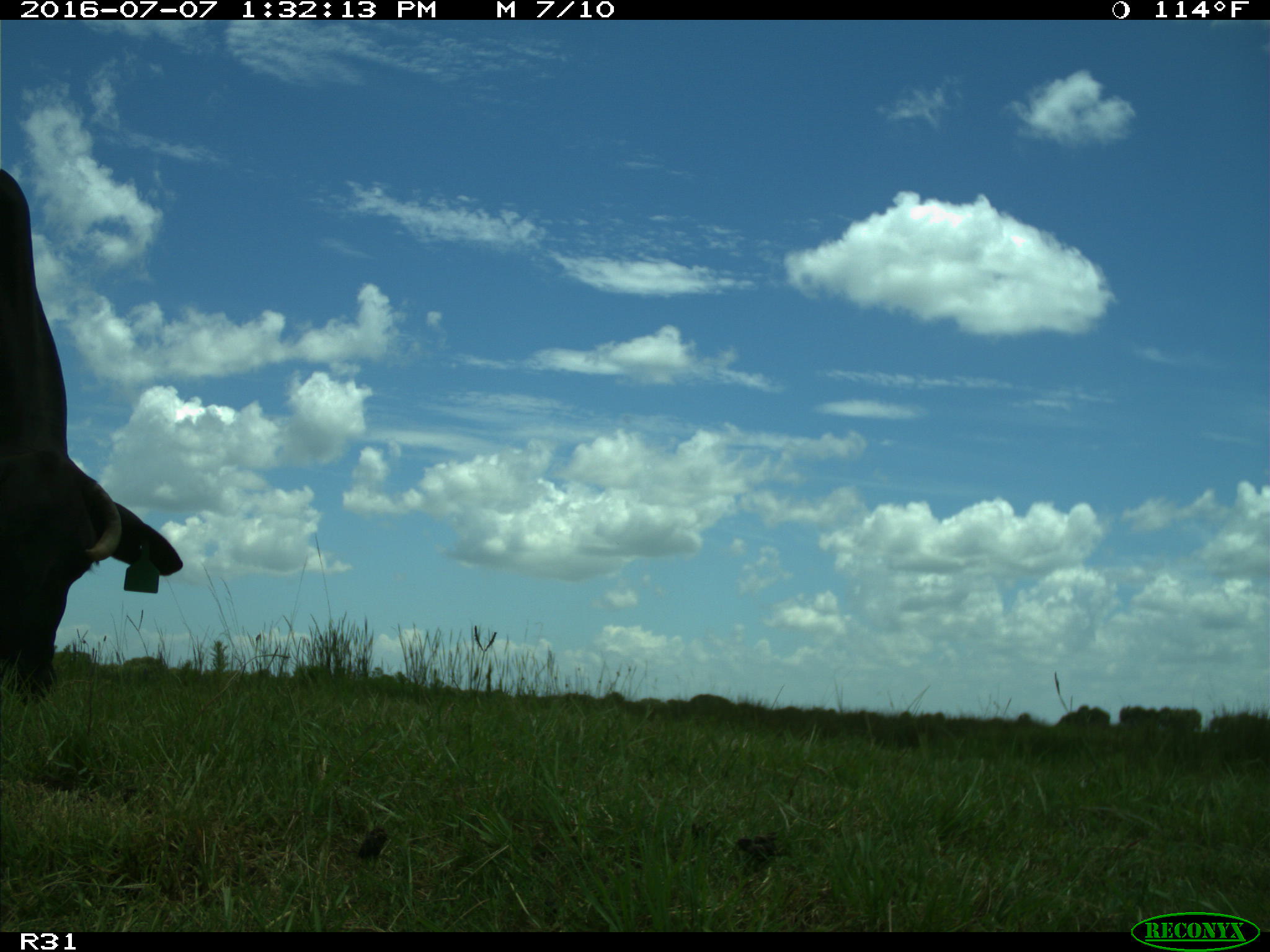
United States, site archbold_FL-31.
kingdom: Animalia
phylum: Chordata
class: Mammalia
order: Artiodactyla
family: Bovidae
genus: Bos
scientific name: Bos taurus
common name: domestic cow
Bos taurus (domestic cow).